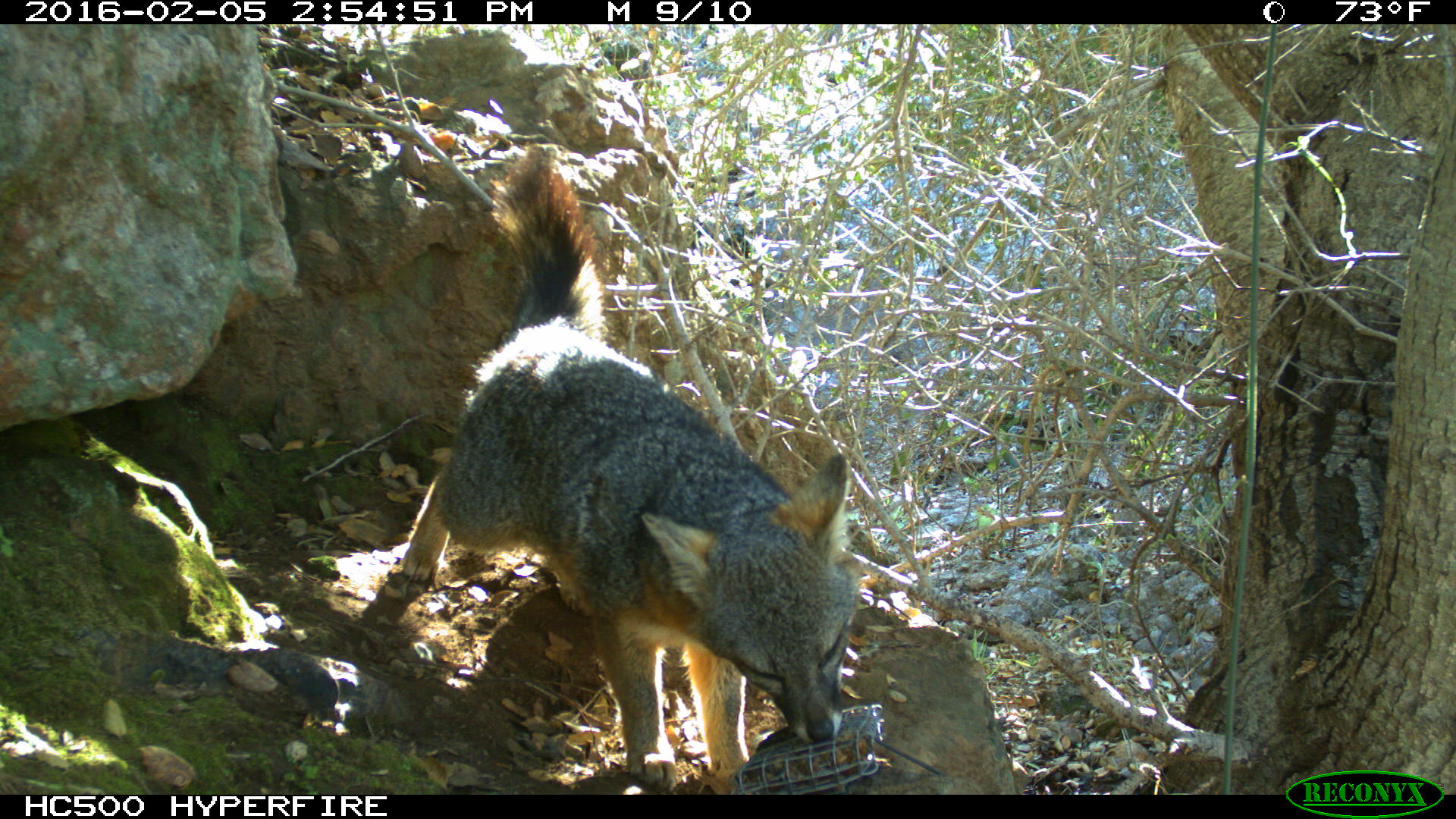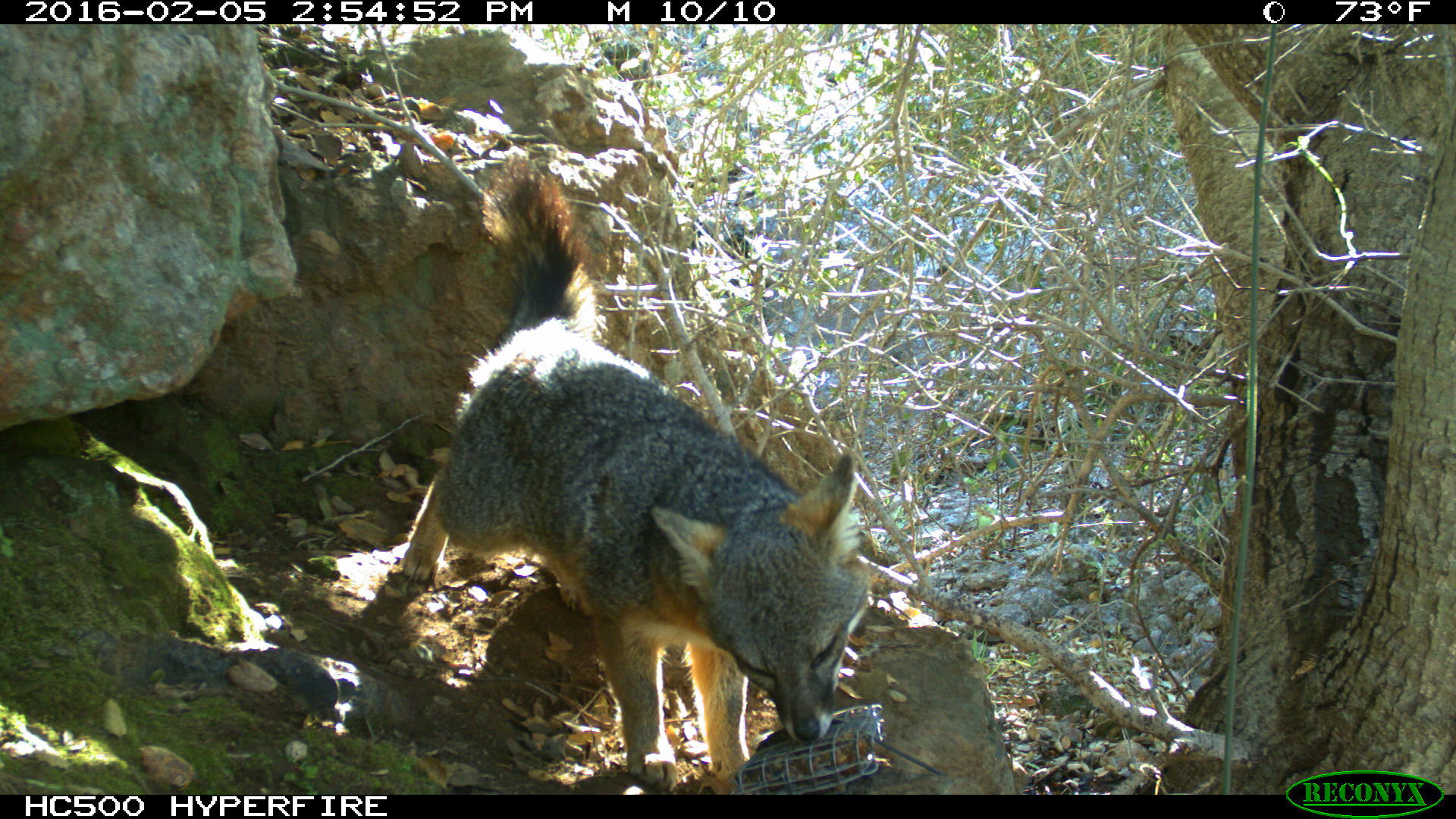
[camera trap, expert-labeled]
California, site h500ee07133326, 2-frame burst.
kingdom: Animalia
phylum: Chordata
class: Mammalia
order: Carnivora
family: Canidae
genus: Urocyon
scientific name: Urocyon littoralis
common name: island fox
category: fox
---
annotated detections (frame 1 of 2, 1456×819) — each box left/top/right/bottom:
fox: 399/140/859/794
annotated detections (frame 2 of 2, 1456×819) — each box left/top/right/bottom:
fox: 400/149/865/793